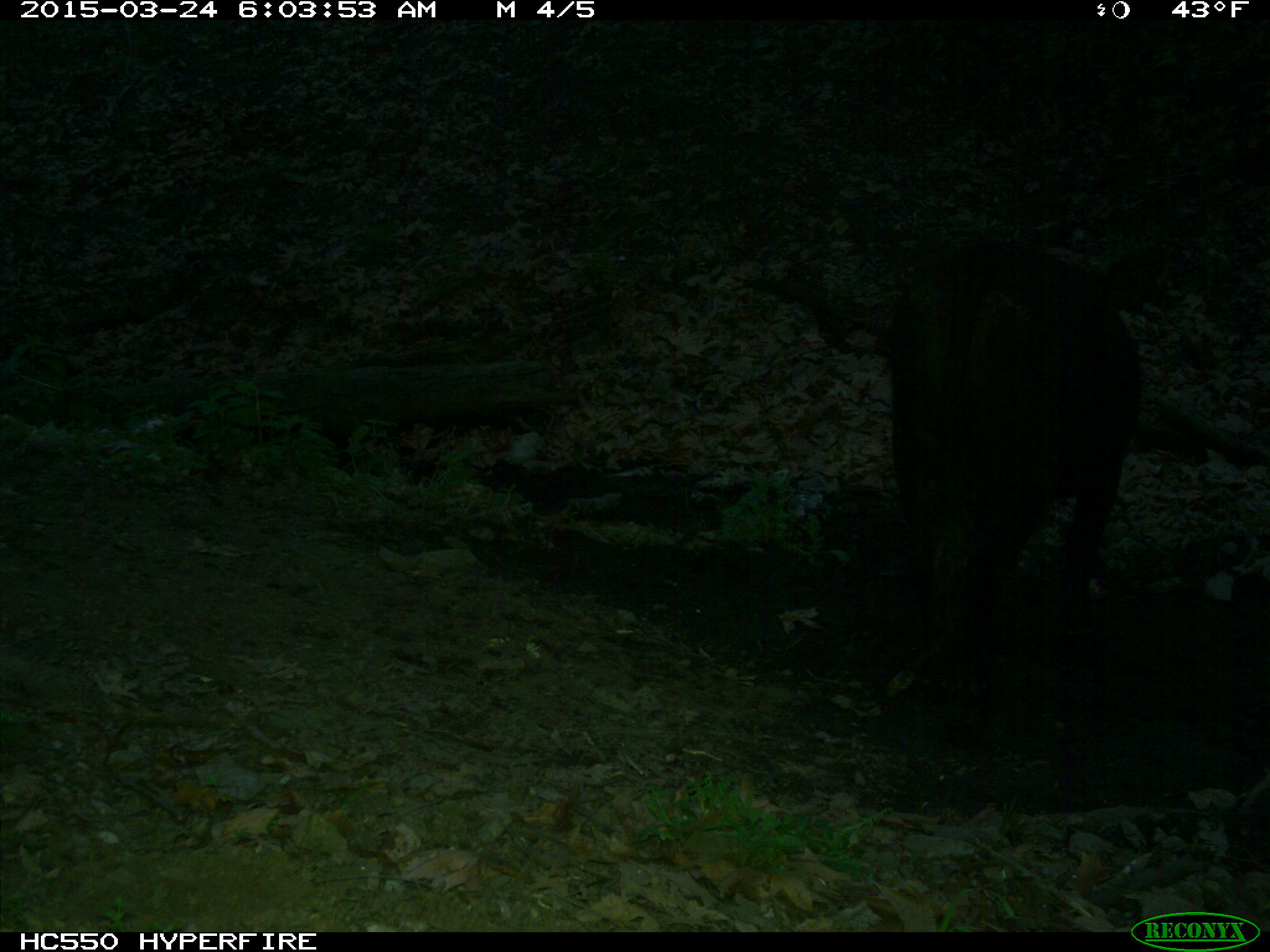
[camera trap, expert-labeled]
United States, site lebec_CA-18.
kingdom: Animalia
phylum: Chordata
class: Mammalia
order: Artiodactyla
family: Bovidae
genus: Bos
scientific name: Bos taurus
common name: domestic cow